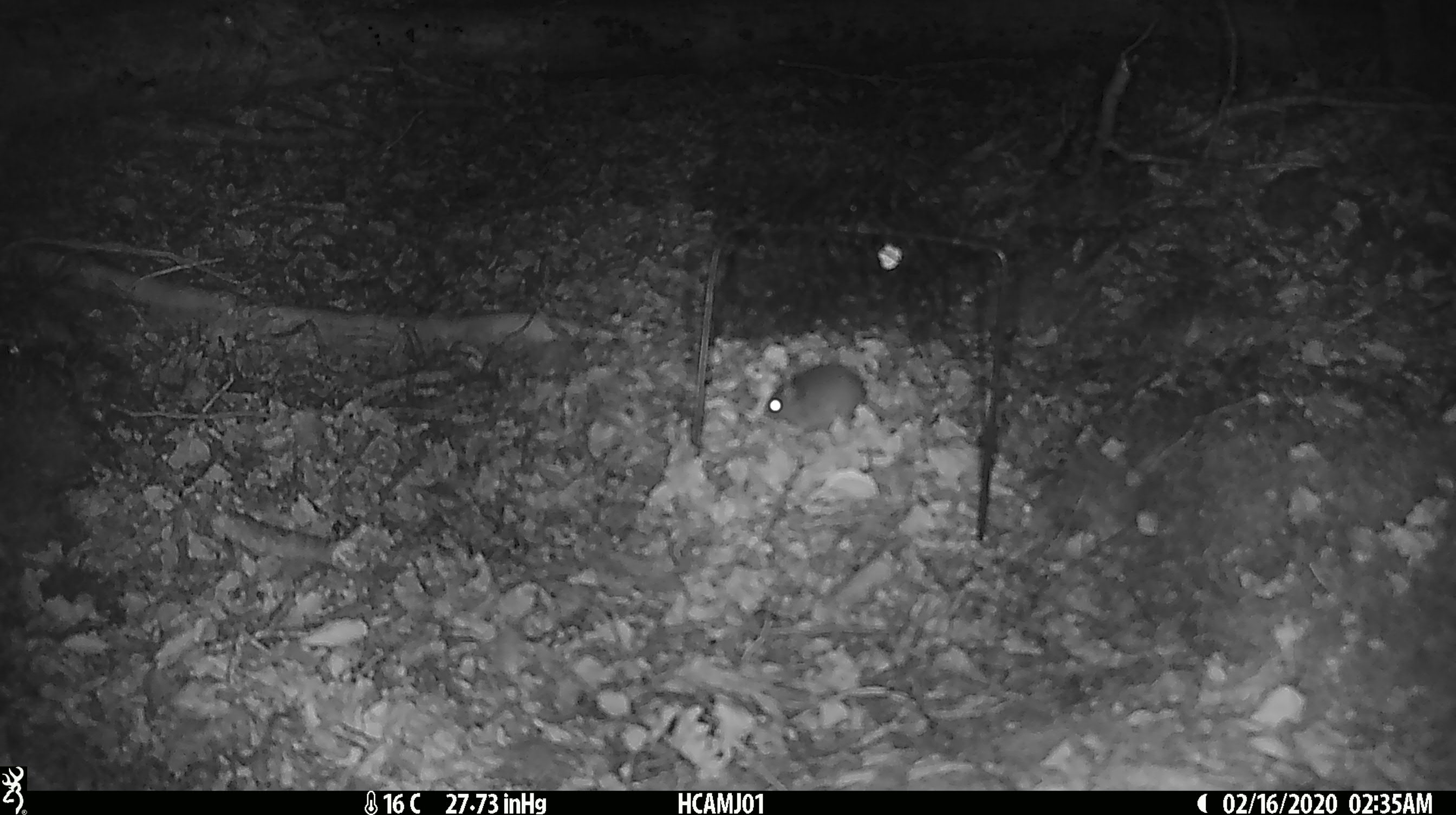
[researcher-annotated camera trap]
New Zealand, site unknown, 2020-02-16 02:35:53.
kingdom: Animalia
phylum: Chordata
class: Mammalia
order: Rodentia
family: Muridae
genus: Mus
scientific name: Mus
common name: mouse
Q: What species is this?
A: Mouse (Mus).